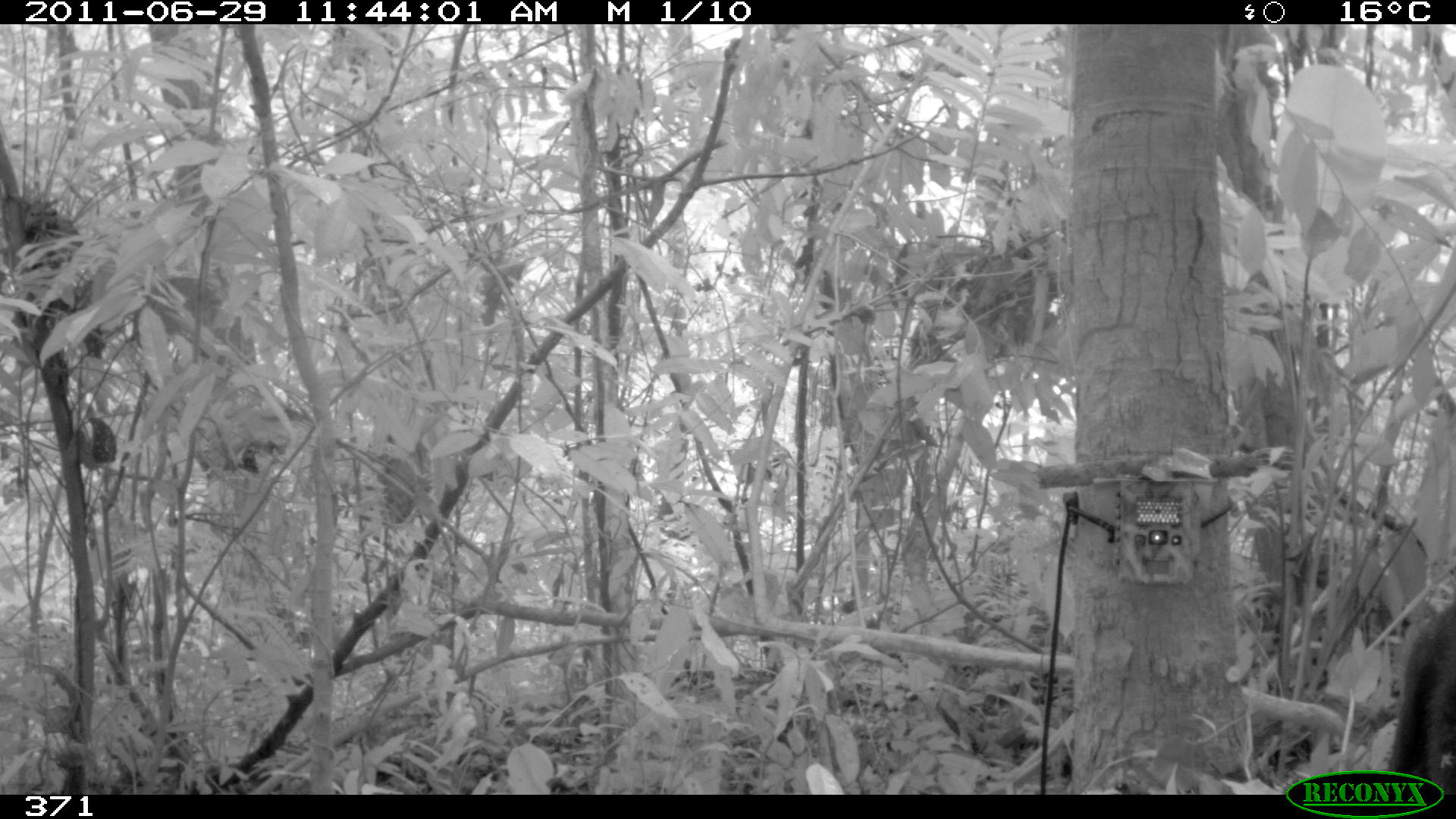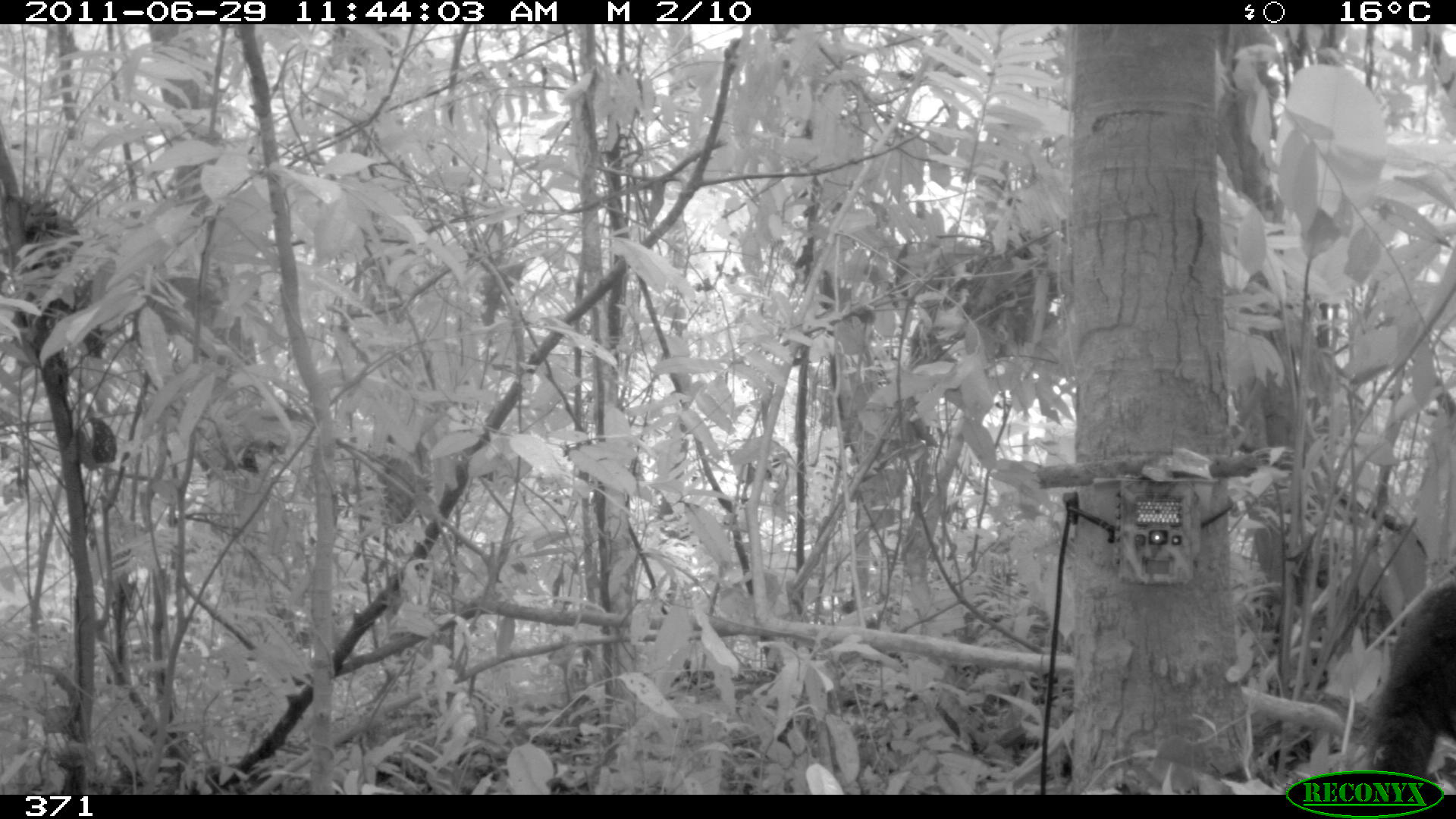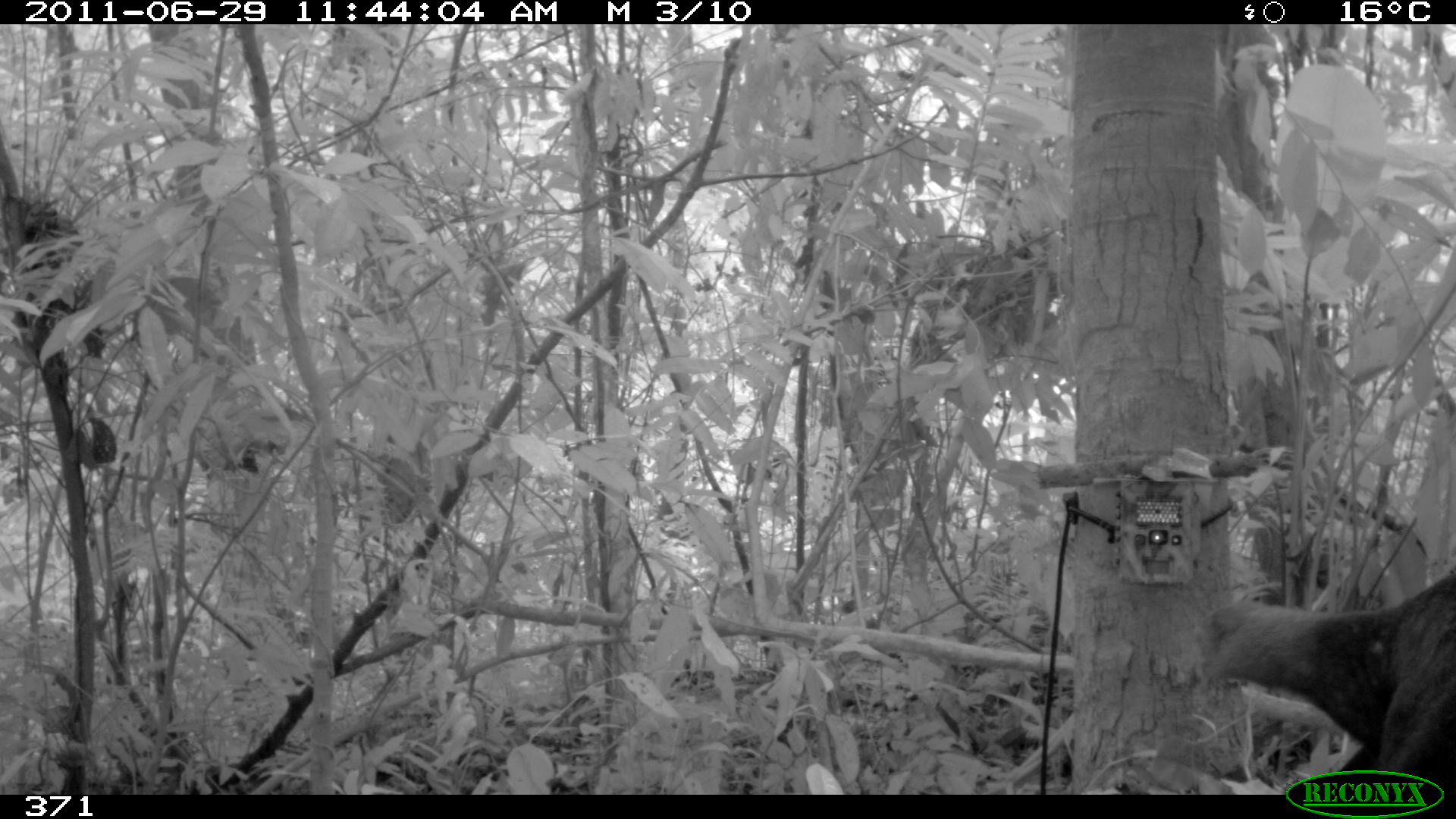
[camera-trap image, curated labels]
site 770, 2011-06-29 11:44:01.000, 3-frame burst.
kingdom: Animalia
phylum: Chordata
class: Mammalia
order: Carnivora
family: Mustelidae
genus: Eira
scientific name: Eira barbara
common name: tayra